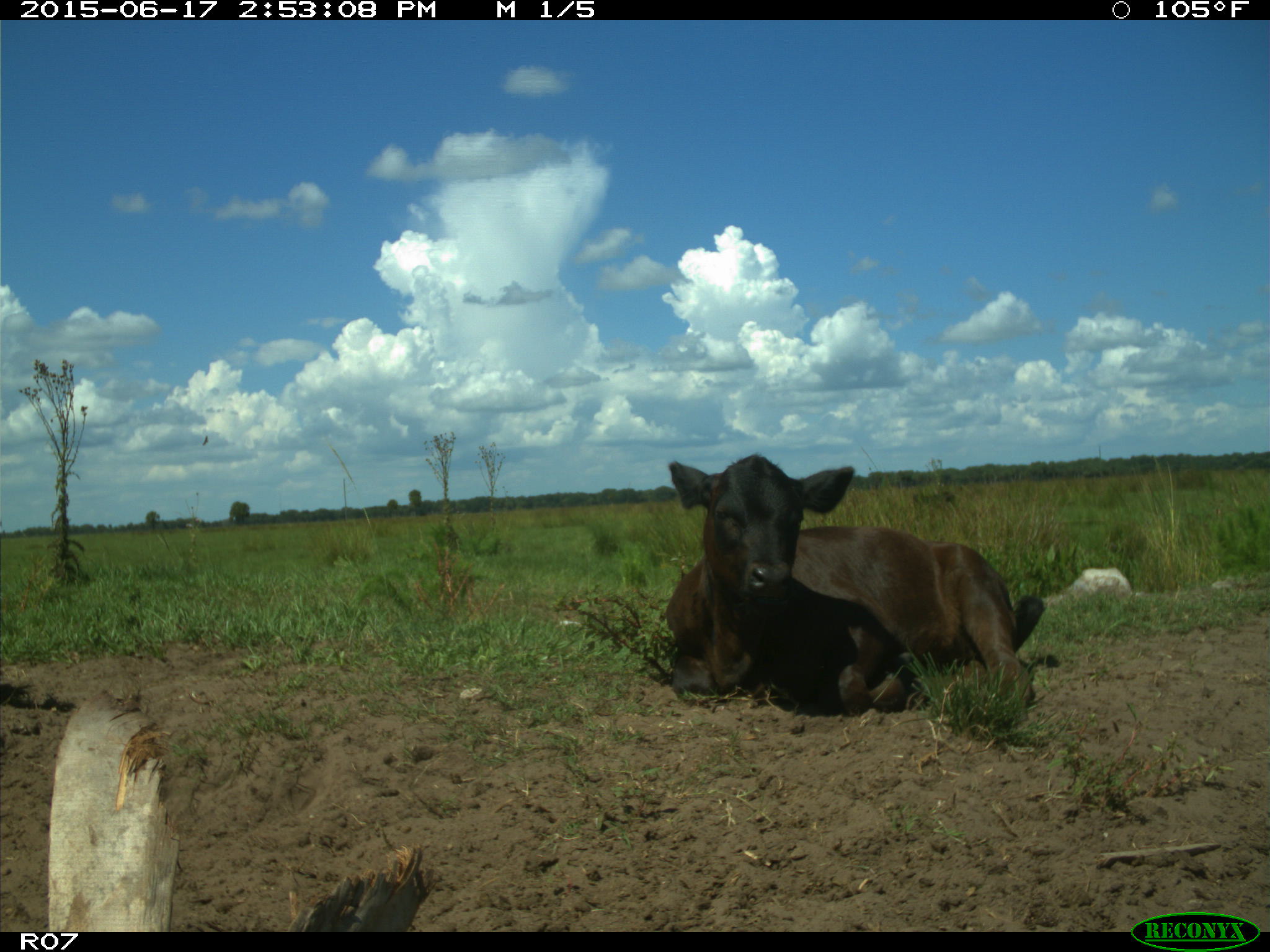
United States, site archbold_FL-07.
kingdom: Animalia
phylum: Chordata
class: Mammalia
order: Artiodactyla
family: Bovidae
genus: Bos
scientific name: Bos taurus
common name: domestic cow